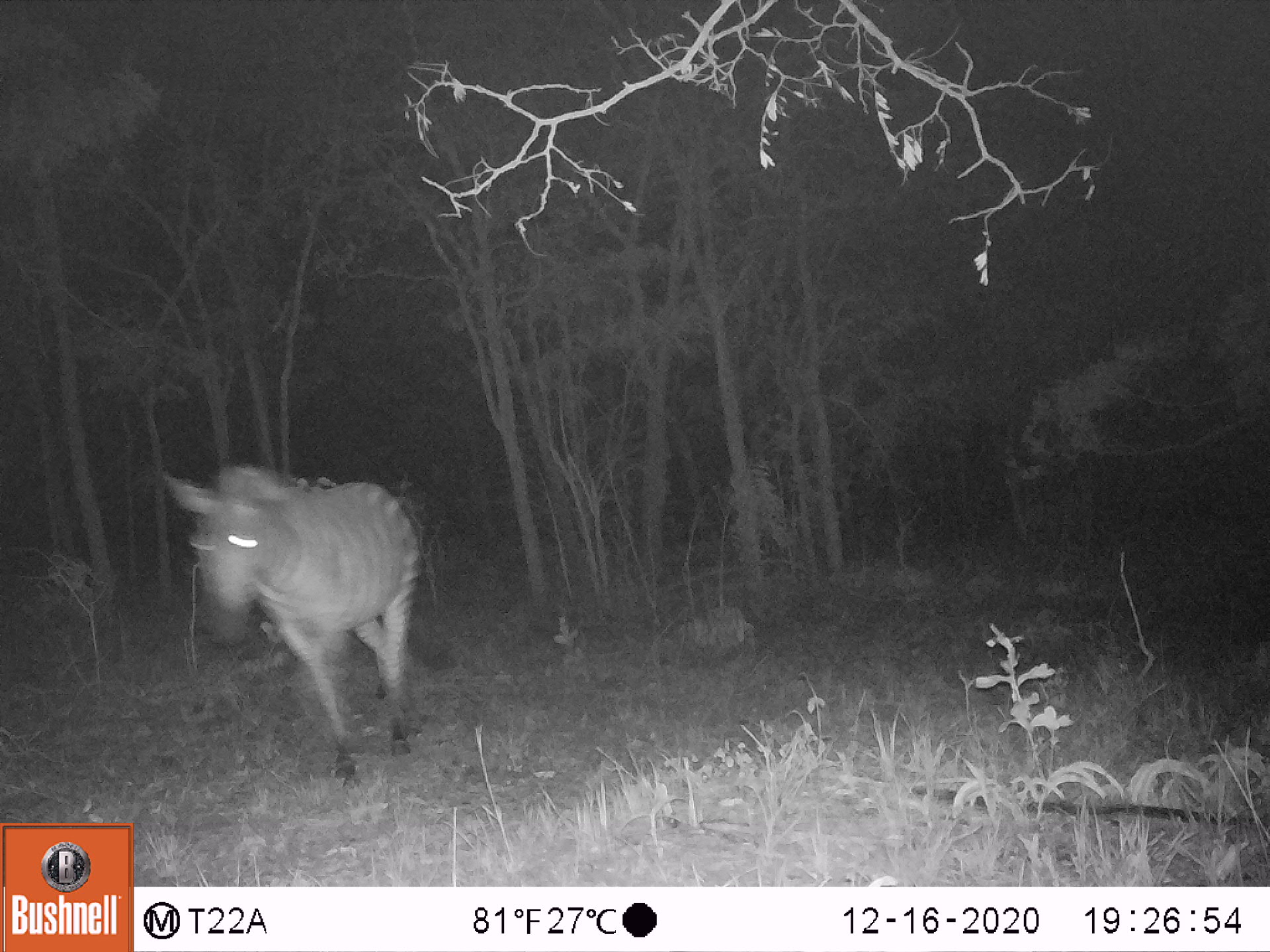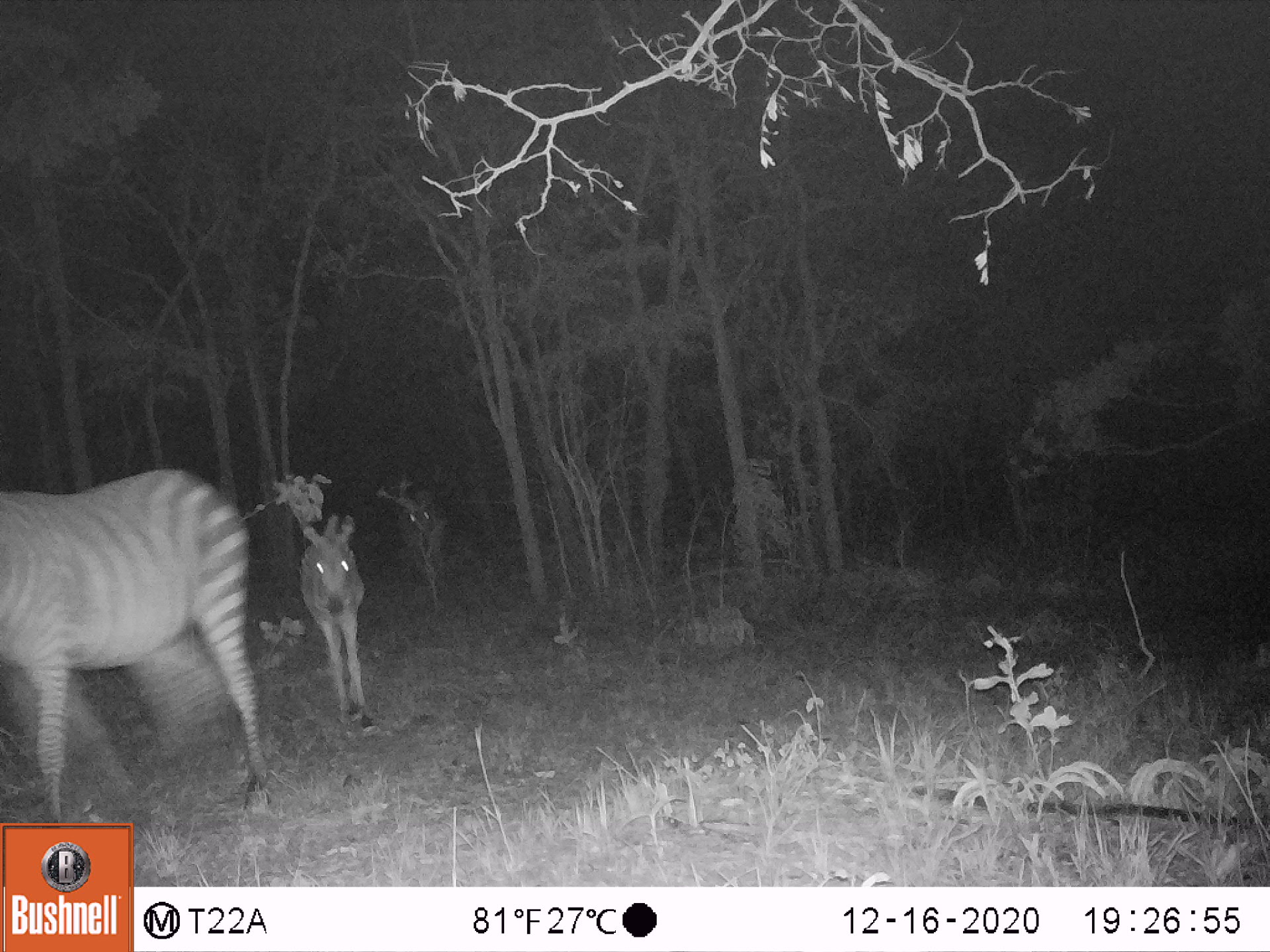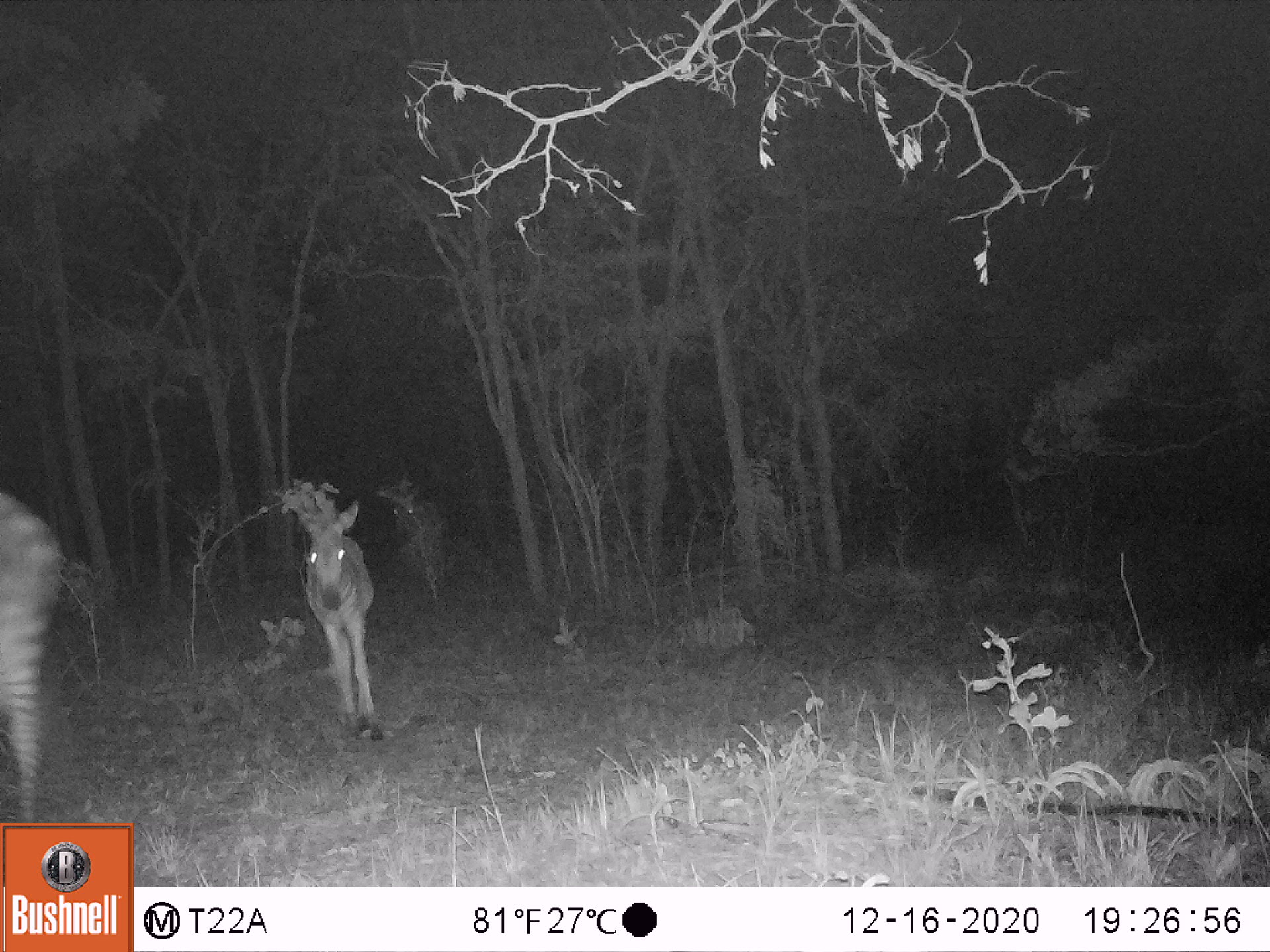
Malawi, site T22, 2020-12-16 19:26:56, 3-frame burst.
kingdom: Animalia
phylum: Chordata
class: Mammalia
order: Perissodactyla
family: Equidae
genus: Equus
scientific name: Equus quagga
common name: plains zebra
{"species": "plains zebra (Equus quagga)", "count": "1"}